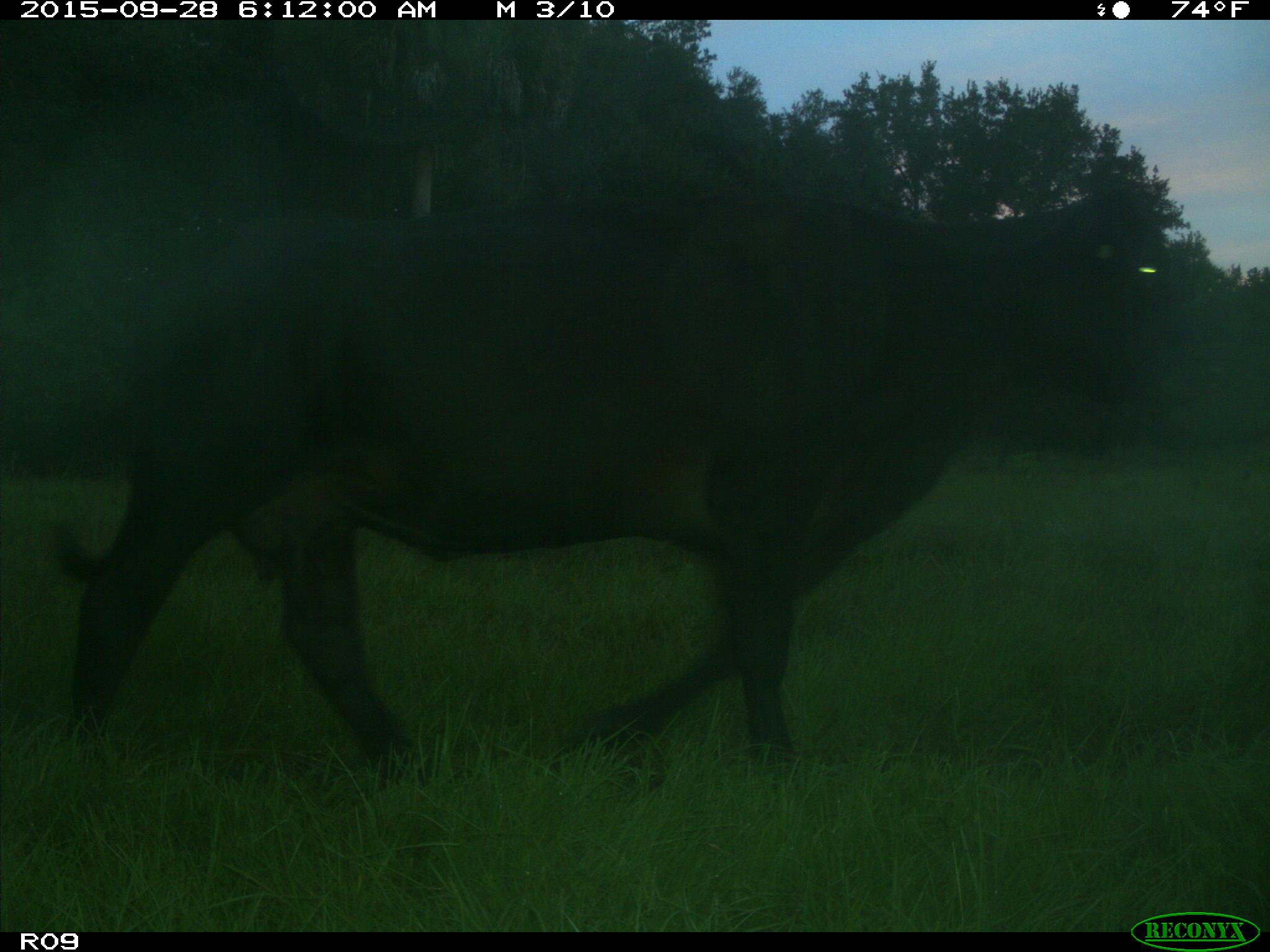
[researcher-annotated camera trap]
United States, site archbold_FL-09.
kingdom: Animalia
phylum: Chordata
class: Mammalia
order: Artiodactyla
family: Bovidae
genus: Bos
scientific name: Bos taurus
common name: domestic cow